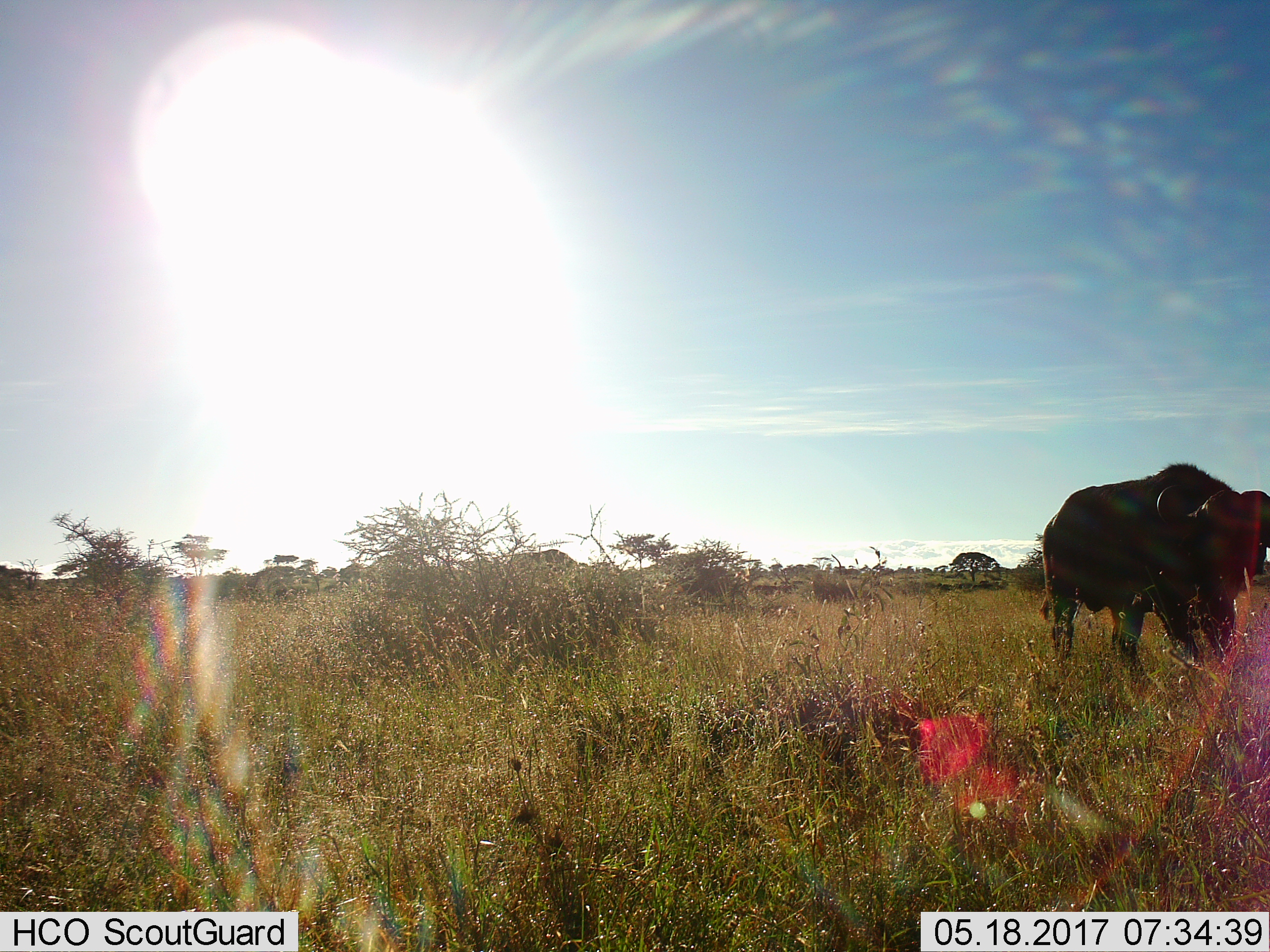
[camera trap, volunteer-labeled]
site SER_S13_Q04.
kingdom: Animalia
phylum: Chordata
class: Mammalia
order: Artiodactyla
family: Bovidae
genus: Syncerus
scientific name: Syncerus caffer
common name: african buffalo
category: buffalo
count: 1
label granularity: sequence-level